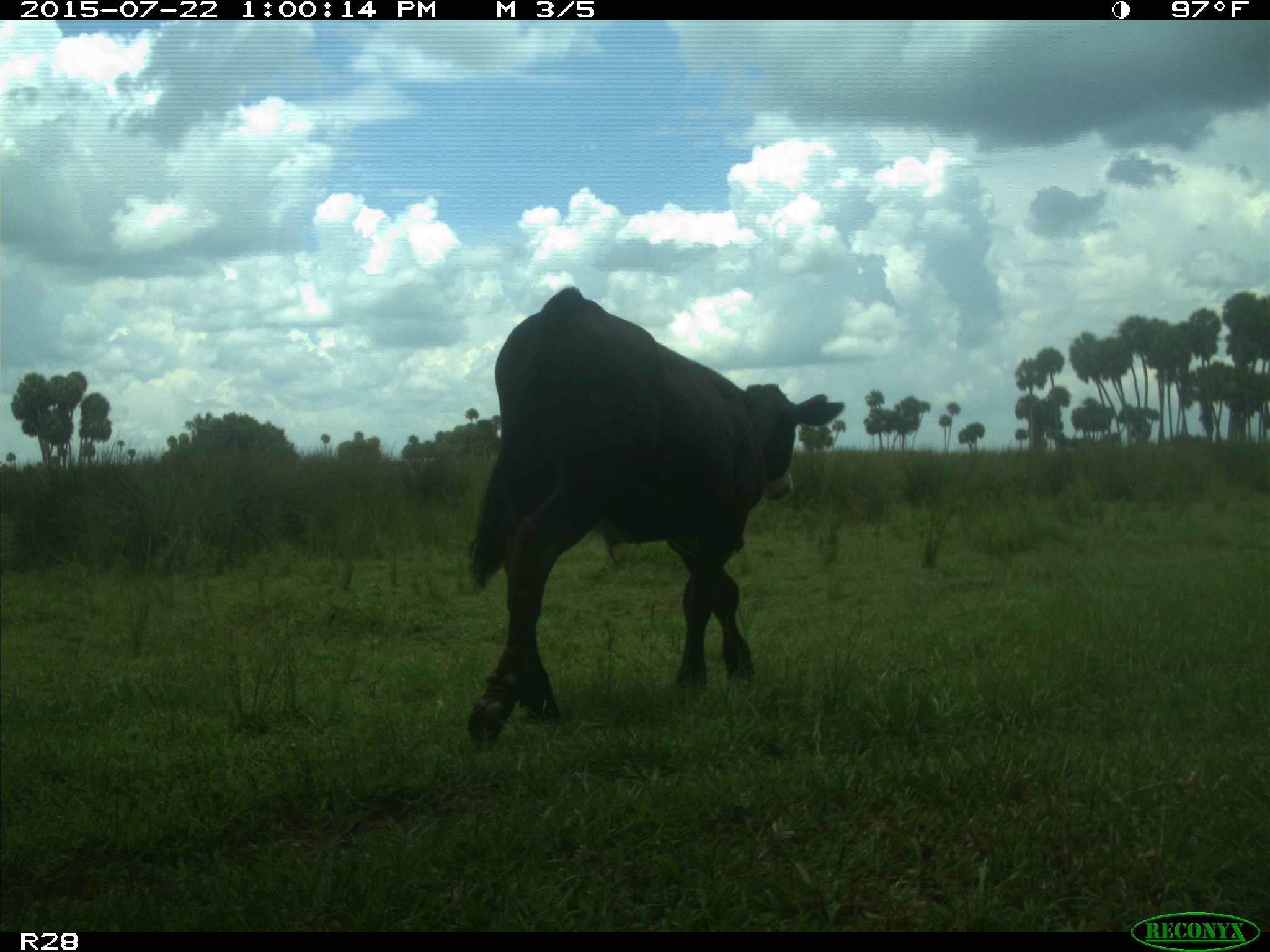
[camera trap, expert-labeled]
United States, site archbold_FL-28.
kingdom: Animalia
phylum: Chordata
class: Mammalia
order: Artiodactyla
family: Bovidae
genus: Bos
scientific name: Bos taurus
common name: domestic cow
Bos taurus (domestic cow).